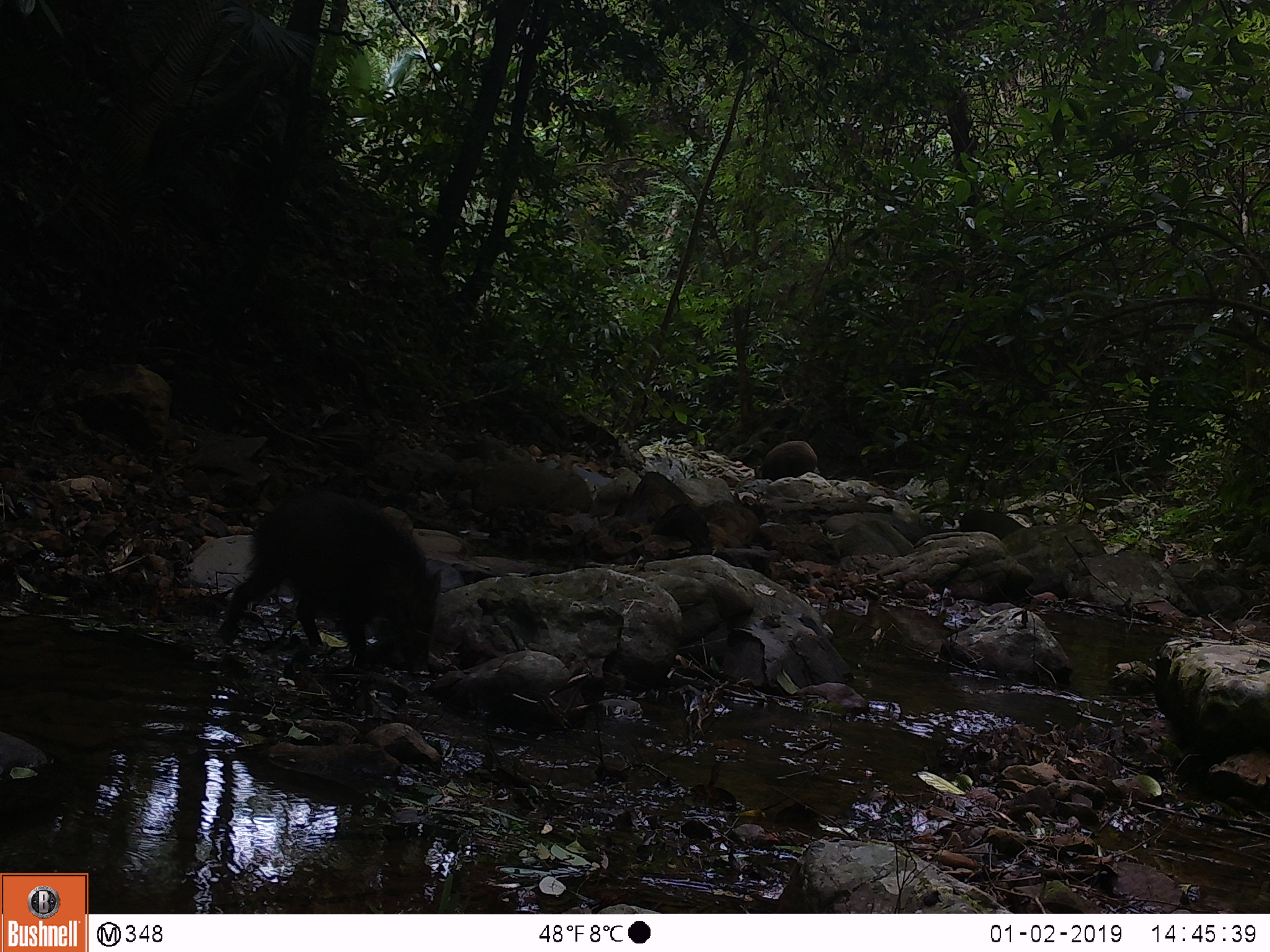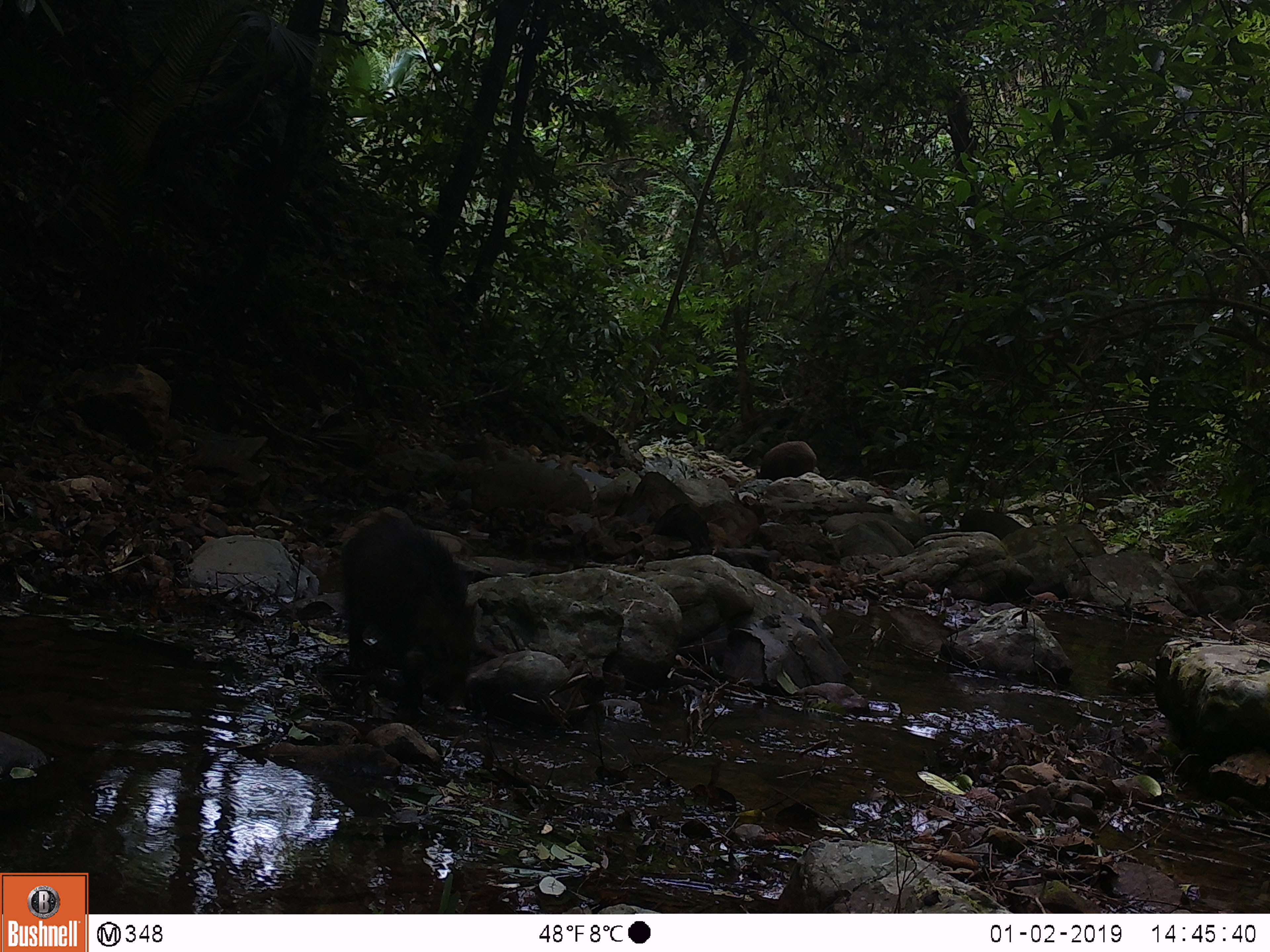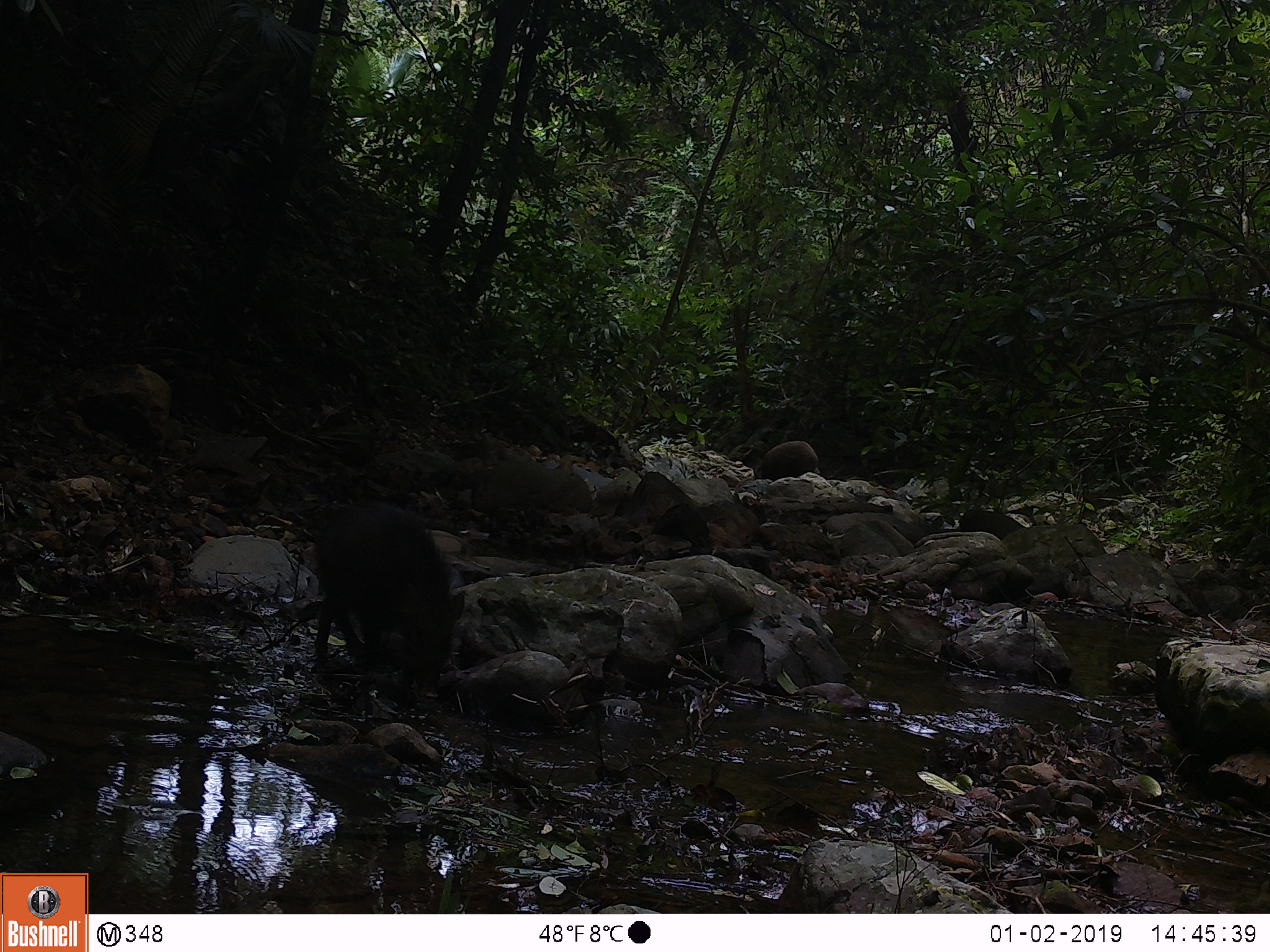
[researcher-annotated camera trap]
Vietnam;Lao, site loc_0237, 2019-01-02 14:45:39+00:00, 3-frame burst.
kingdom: Animalia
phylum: Chordata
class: Mammalia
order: Artiodactyla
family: Suidae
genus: Sus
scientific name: Sus scrofa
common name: eurasian wild pig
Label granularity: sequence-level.